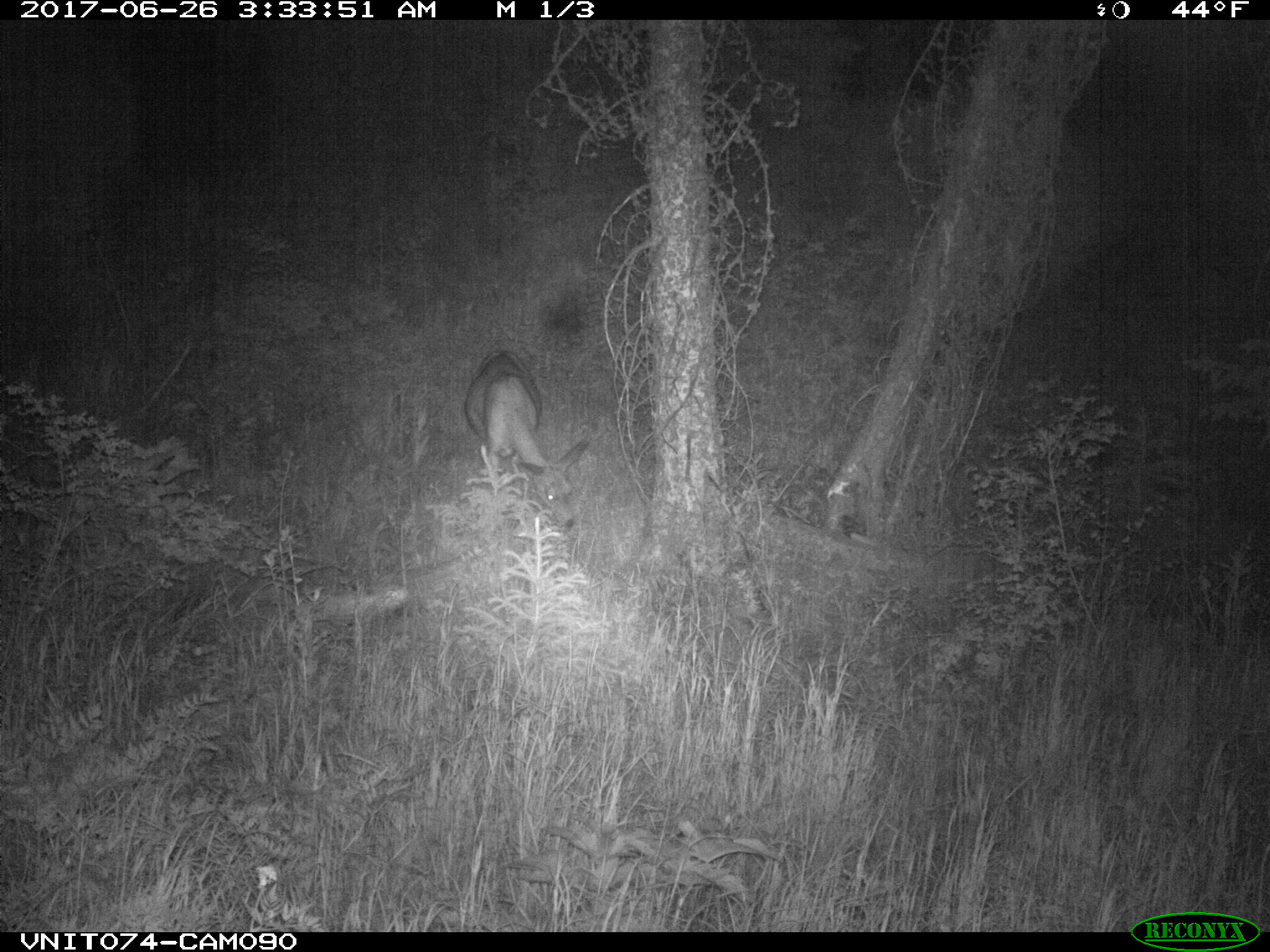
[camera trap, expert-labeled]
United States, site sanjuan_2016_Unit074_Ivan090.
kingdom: Animalia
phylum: Chordata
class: Mammalia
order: Artiodactyla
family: Cervidae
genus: Odocoileus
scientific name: Odocoileus hemionus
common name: mule deer